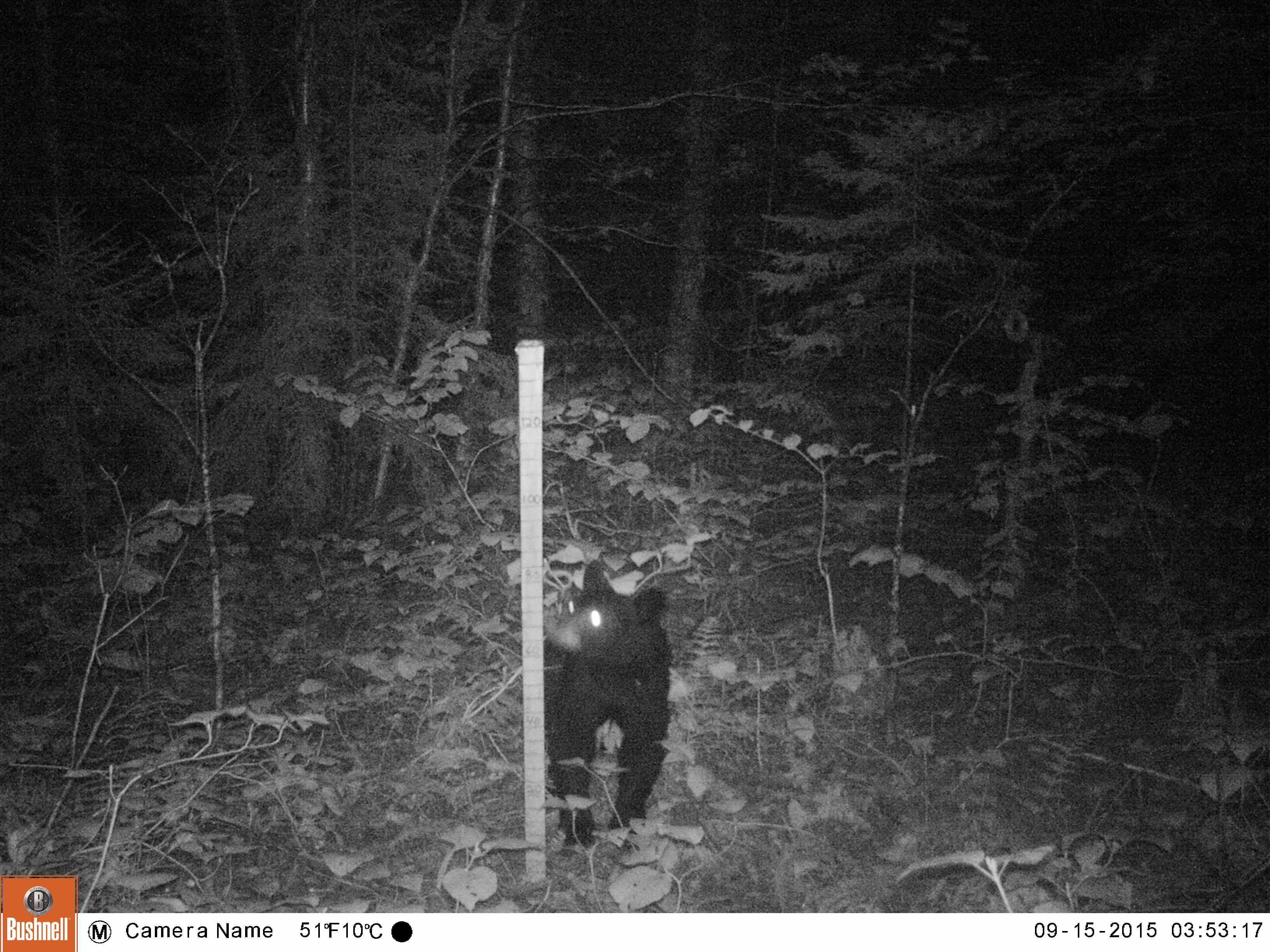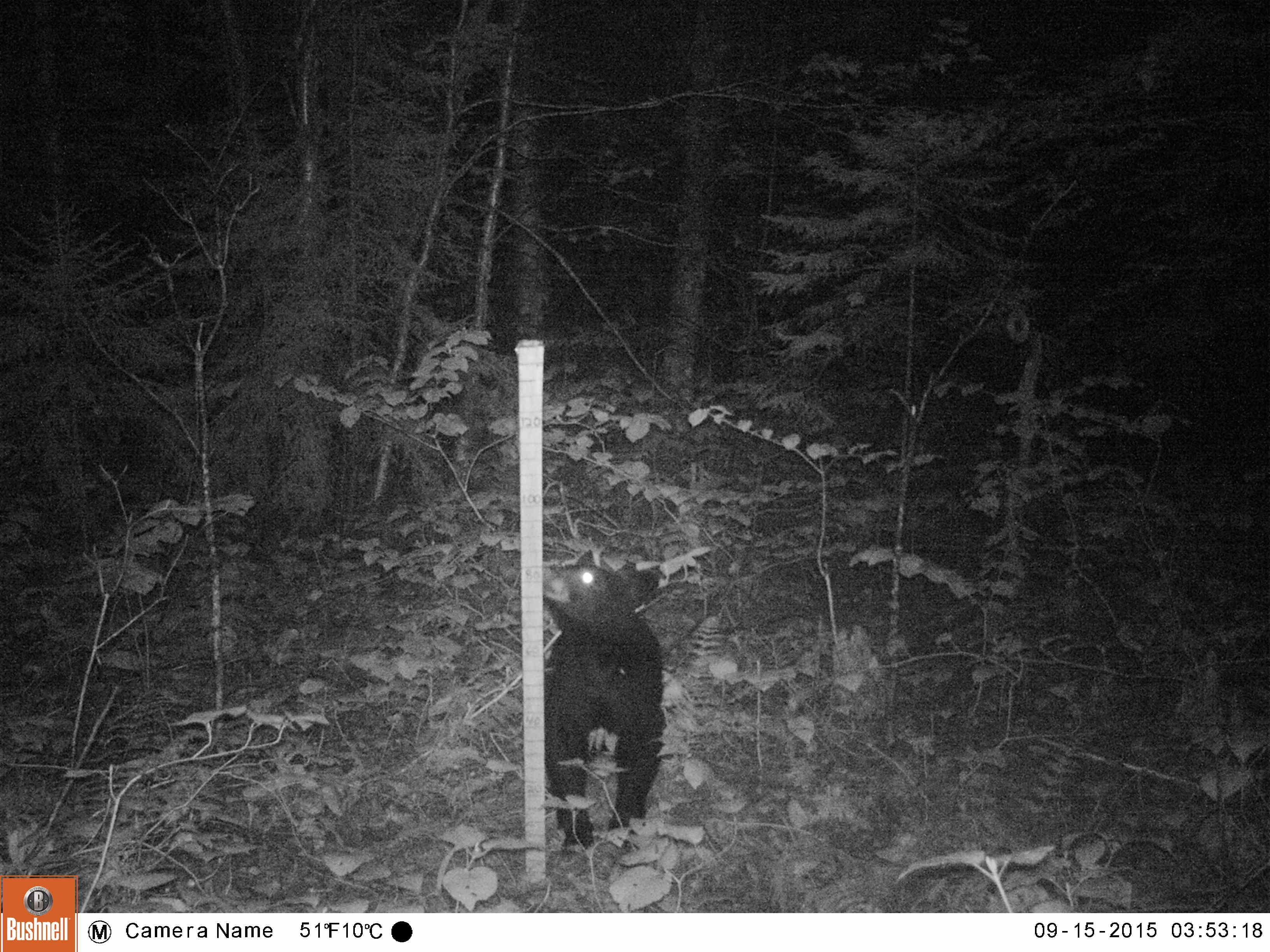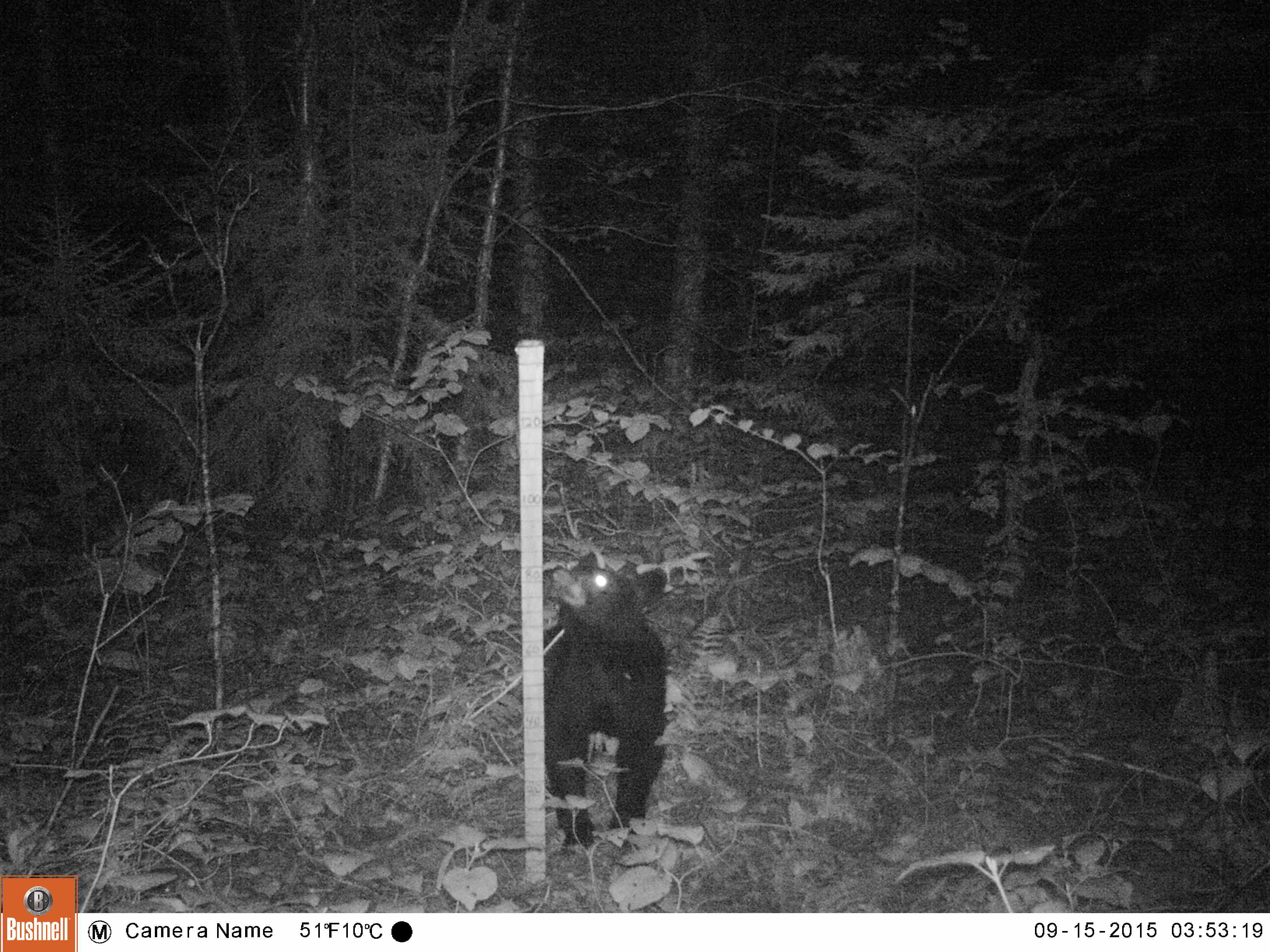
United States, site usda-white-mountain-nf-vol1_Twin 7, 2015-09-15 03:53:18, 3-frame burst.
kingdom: Animalia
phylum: Chordata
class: Mammalia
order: Carnivora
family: Ursidae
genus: Ursus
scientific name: Ursus americanus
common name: black bear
Black bear (Ursus americanus).